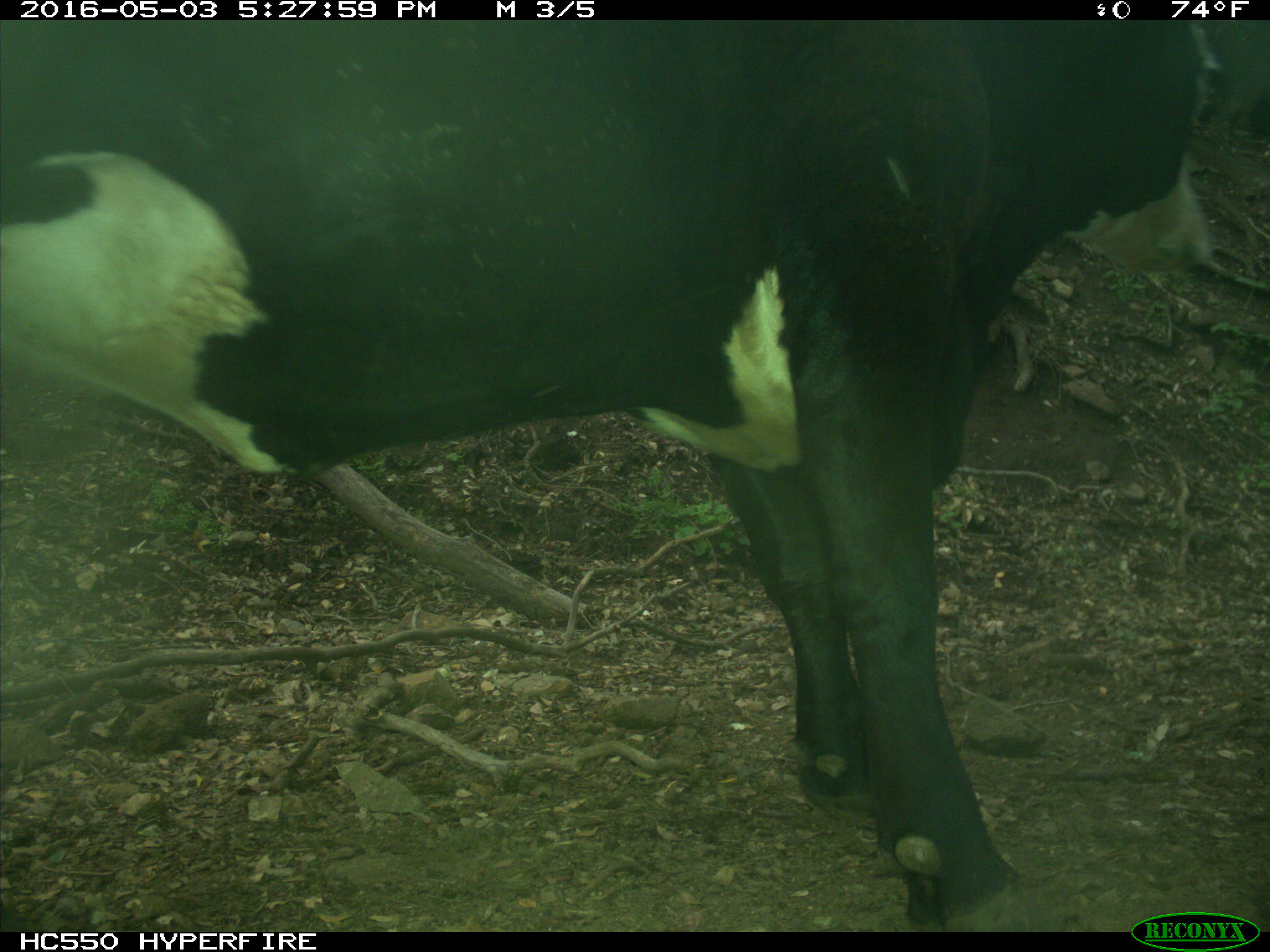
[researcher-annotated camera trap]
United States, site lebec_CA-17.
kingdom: Animalia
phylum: Chordata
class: Mammalia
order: Artiodactyla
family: Bovidae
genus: Bos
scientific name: Bos taurus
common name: domestic cow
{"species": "Bos taurus (domestic cow)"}